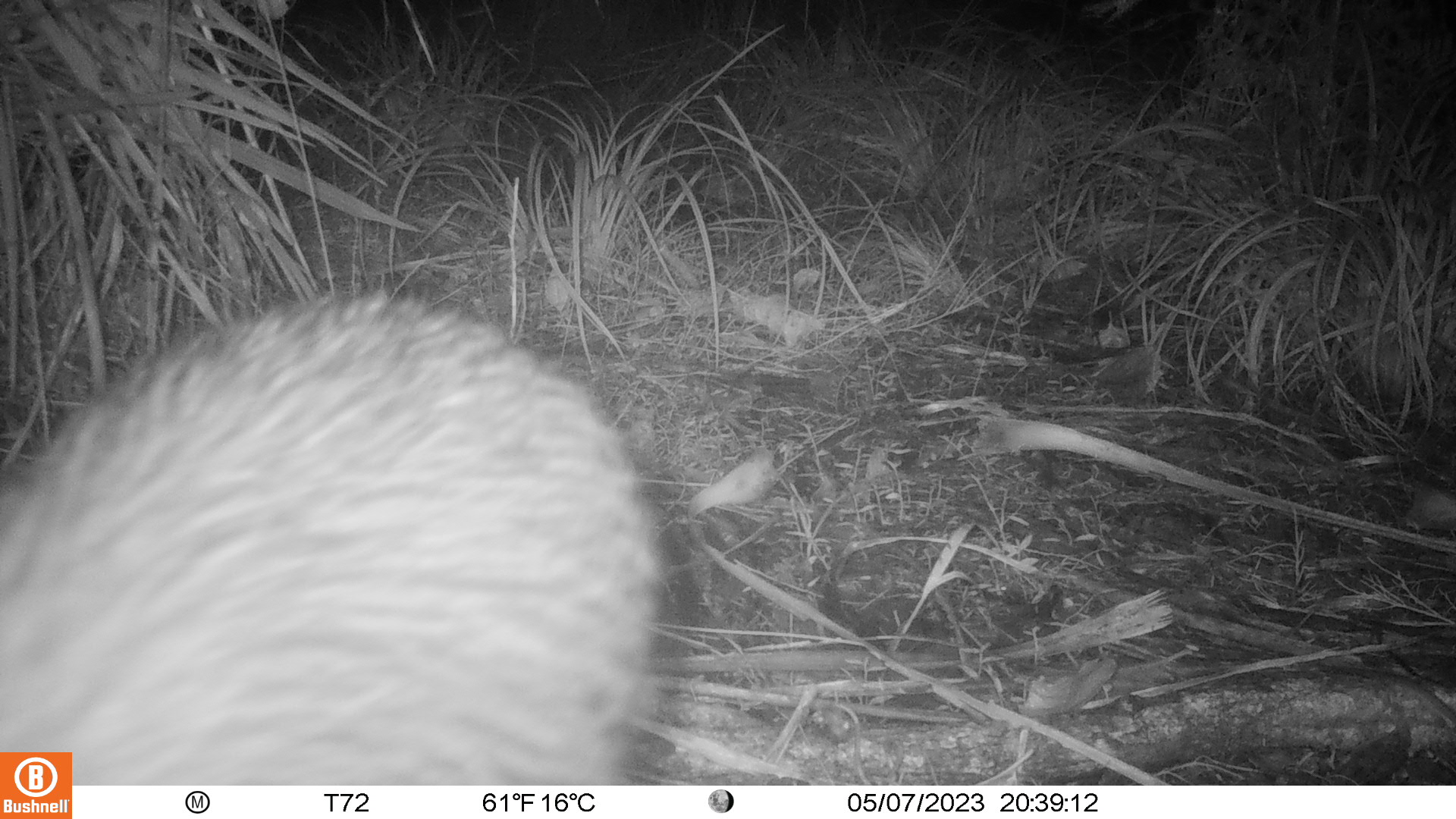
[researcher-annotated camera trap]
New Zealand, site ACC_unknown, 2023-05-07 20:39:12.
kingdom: Animalia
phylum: Chordata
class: Aves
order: Apterygiformes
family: Apterygidae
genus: Apteryx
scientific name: Apteryx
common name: kiwi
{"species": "kiwi (Apteryx)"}